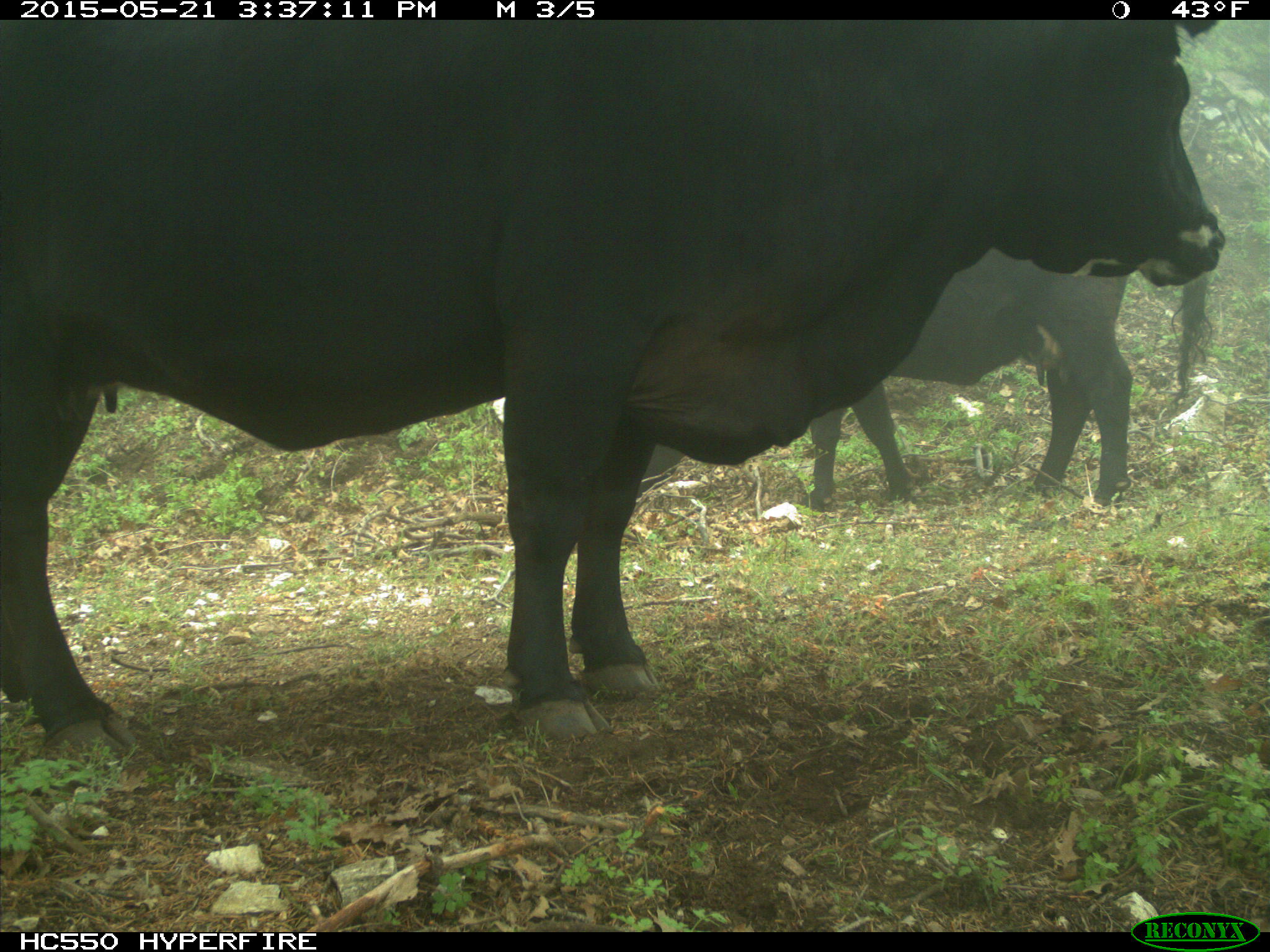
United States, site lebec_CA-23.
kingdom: Animalia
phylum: Chordata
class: Mammalia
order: Artiodactyla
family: Bovidae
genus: Bos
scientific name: Bos taurus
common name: domestic cow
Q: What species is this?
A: Bos taurus (domestic cow).